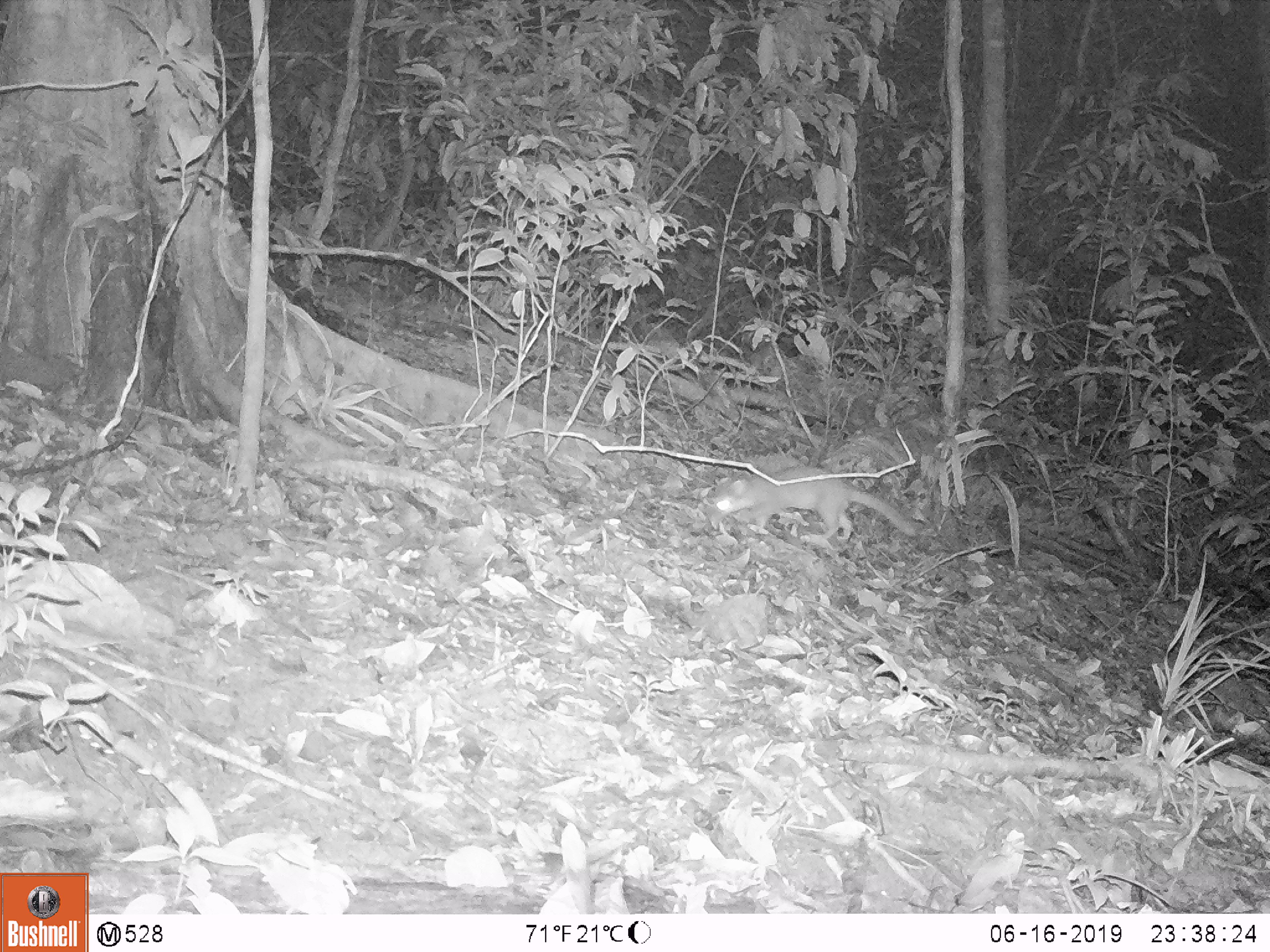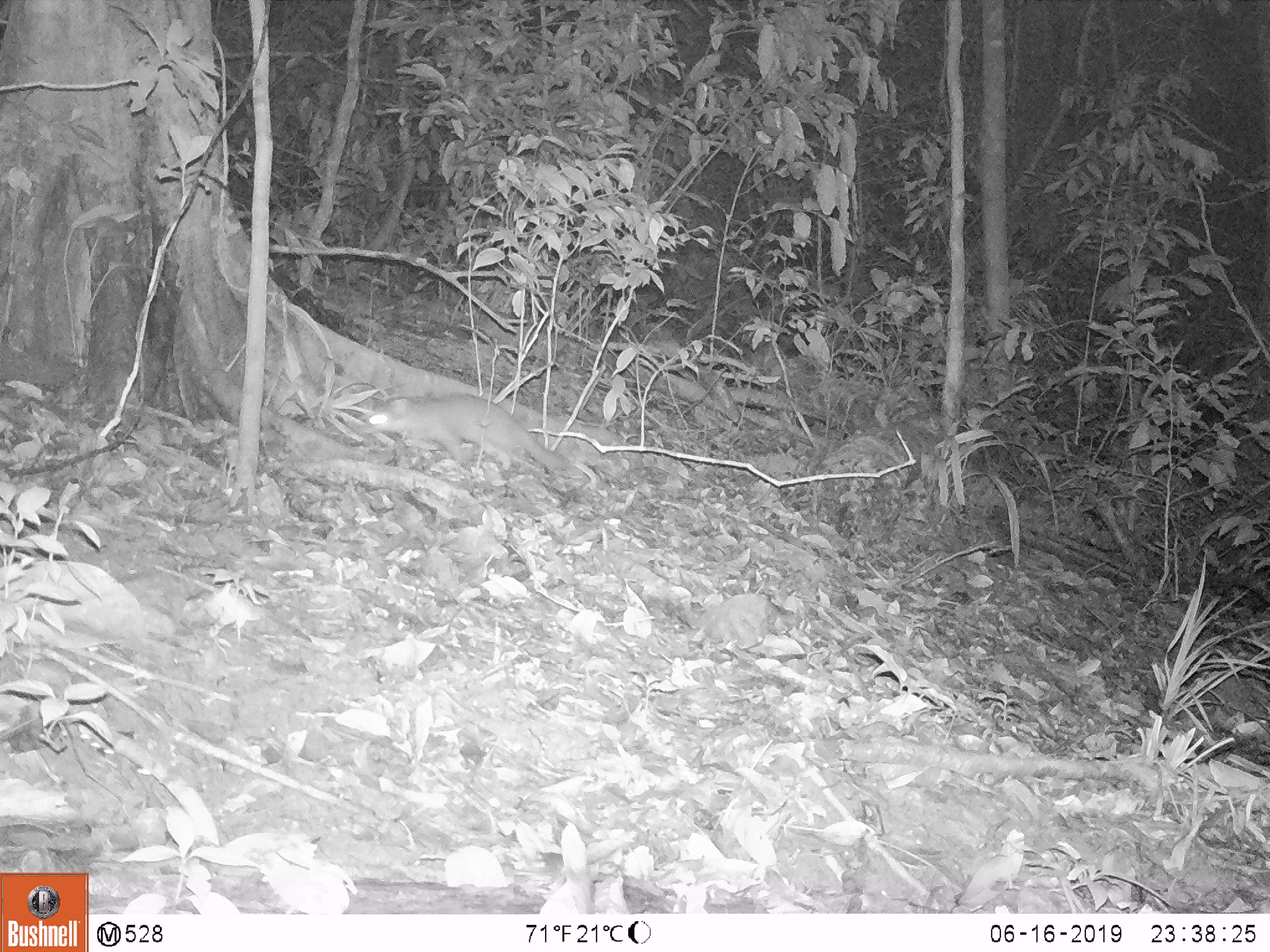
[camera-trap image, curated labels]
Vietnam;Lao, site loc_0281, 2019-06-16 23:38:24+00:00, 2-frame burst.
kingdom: Animalia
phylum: Chordata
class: Mammalia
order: Carnivora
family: Mustelidae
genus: Melogale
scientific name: Melogale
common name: ferret badger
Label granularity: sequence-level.